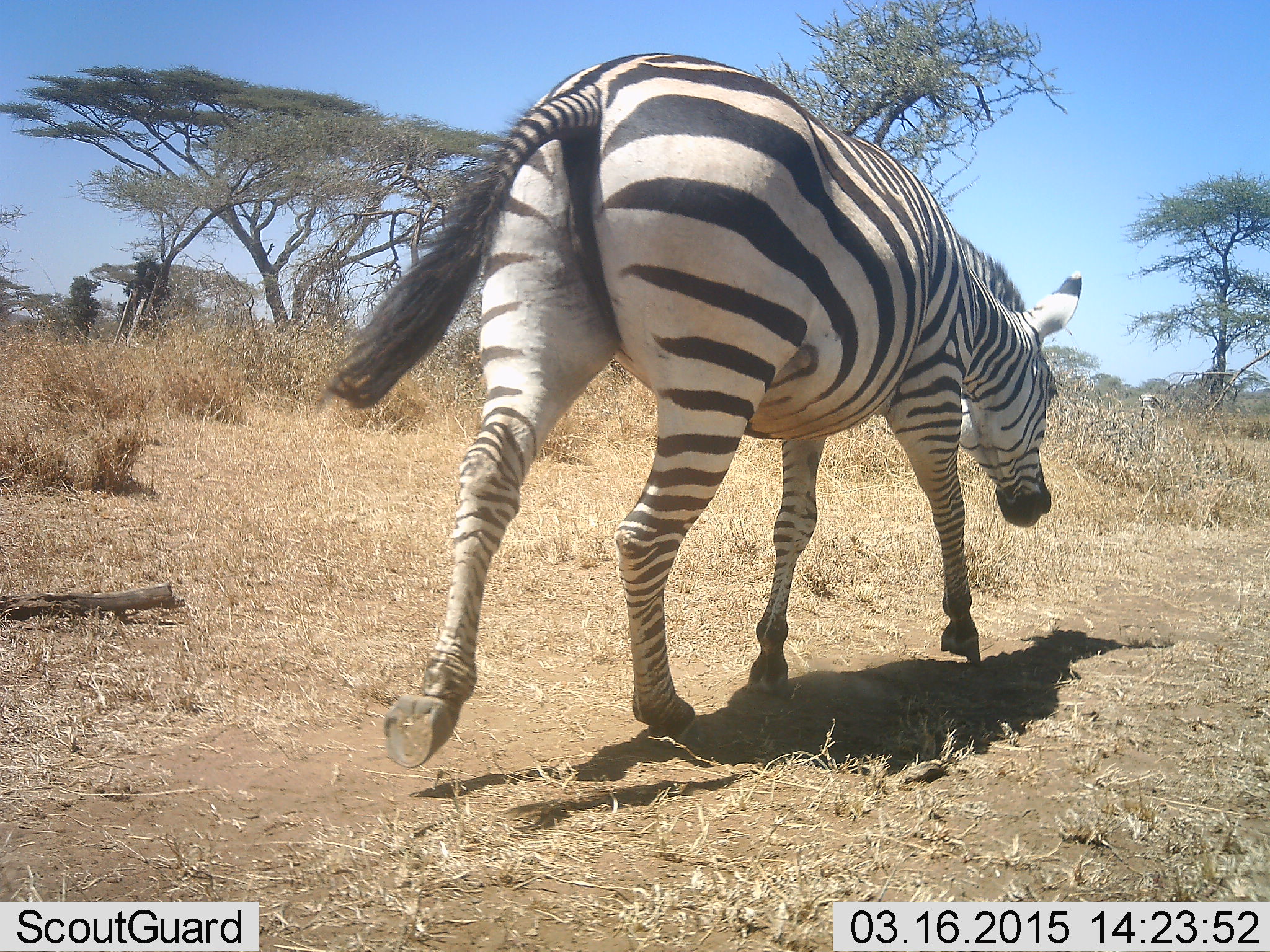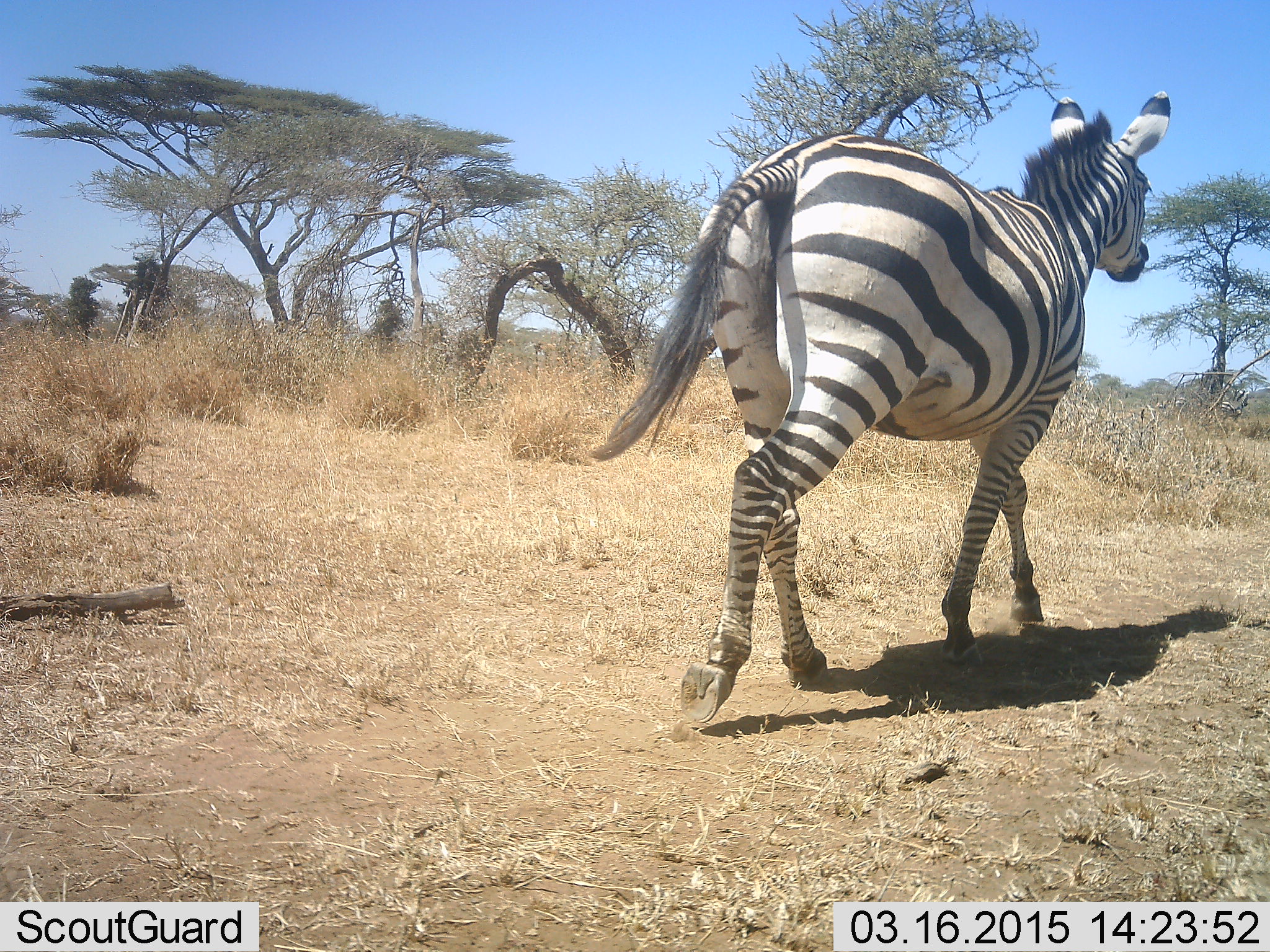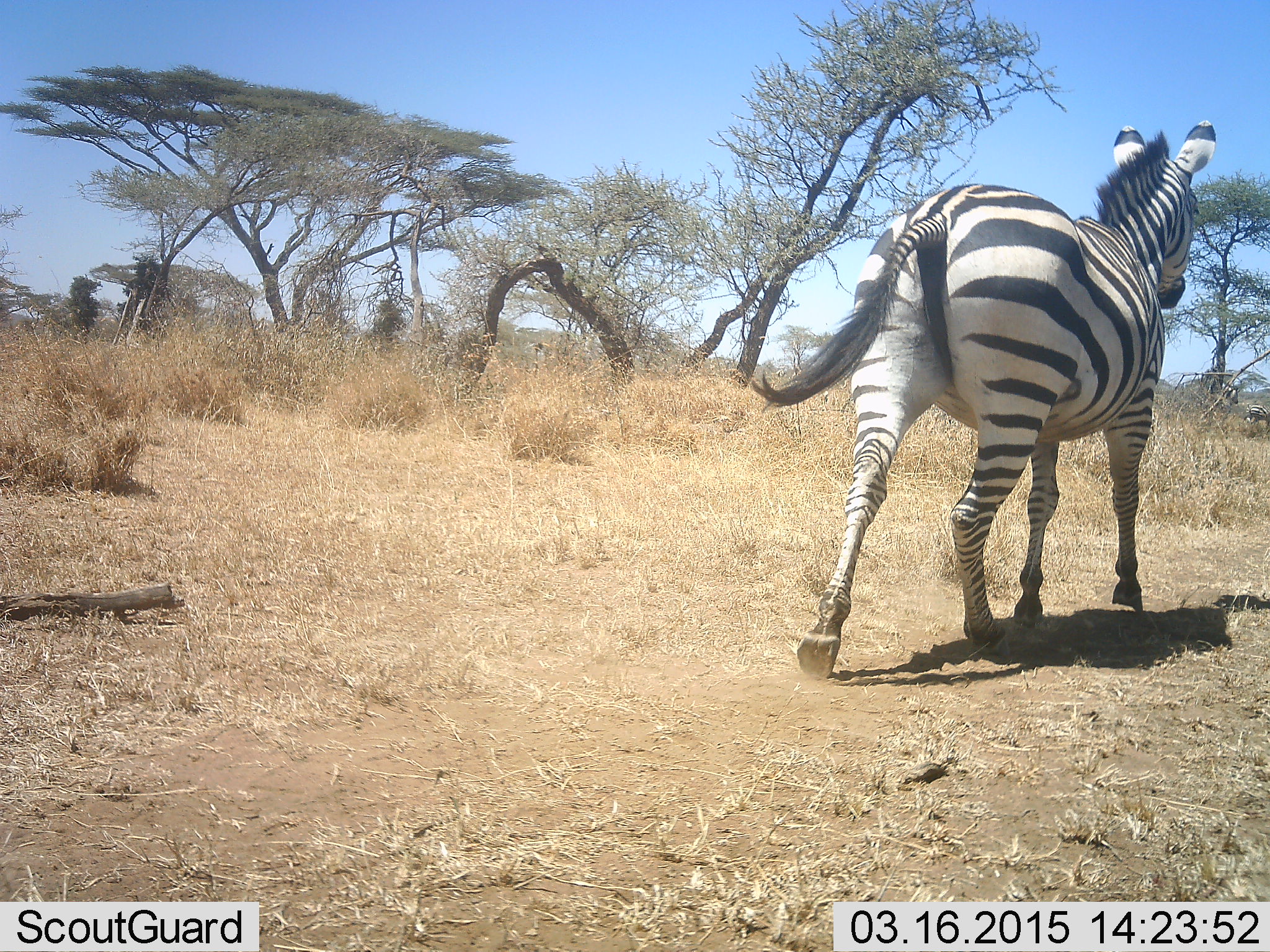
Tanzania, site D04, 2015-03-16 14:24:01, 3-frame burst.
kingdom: Animalia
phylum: Chordata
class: Mammalia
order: Perissodactyla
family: Equidae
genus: Equus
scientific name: Equus quagga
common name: plains zebra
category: zebra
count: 1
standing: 0%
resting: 0%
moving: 100%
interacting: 0%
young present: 0%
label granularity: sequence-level